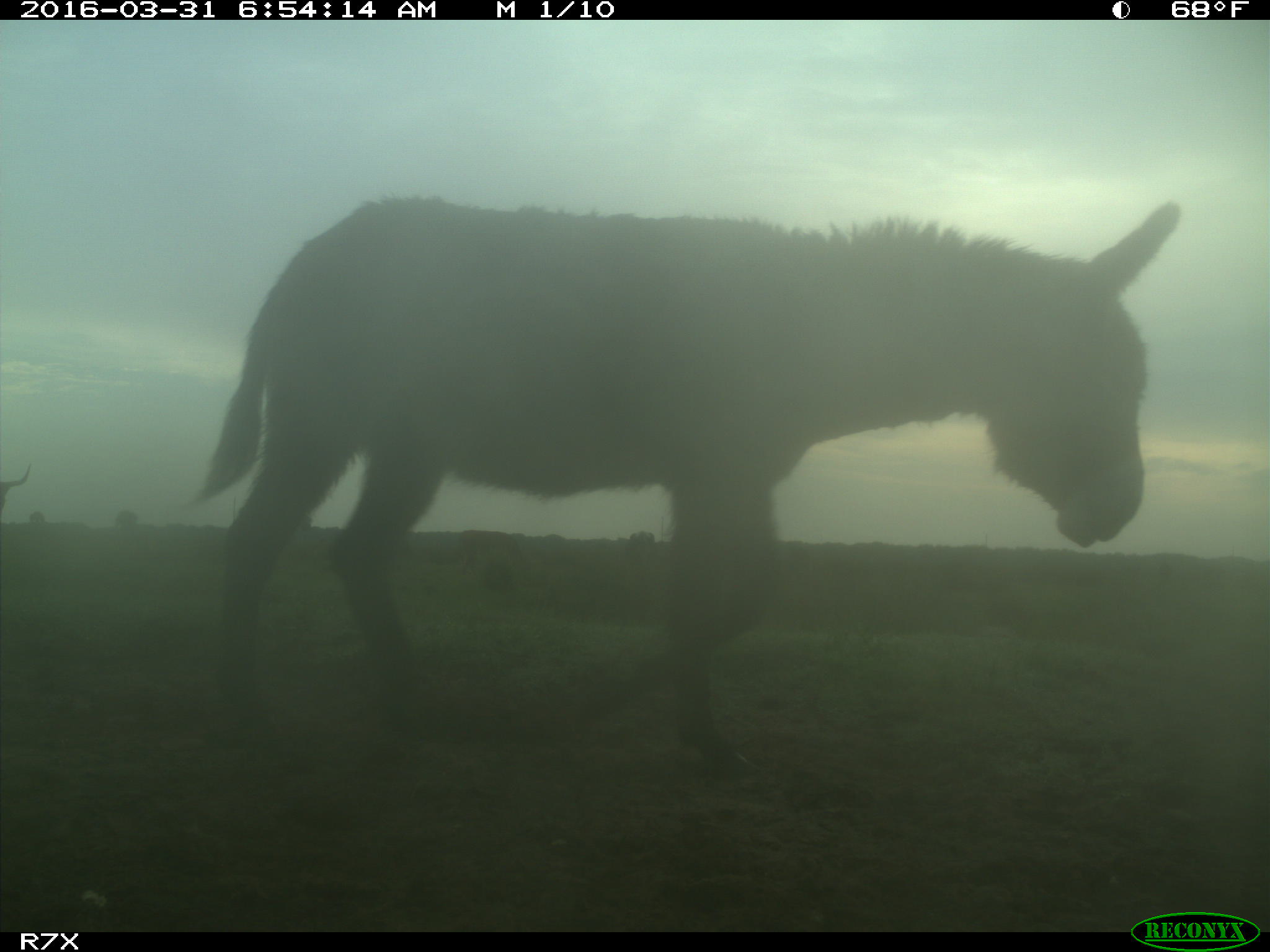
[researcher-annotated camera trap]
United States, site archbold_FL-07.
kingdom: Animalia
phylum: Chordata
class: Mammalia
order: Artiodactyla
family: Bovidae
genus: Bos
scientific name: Bos taurus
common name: domestic cow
Bos taurus (domestic cow).